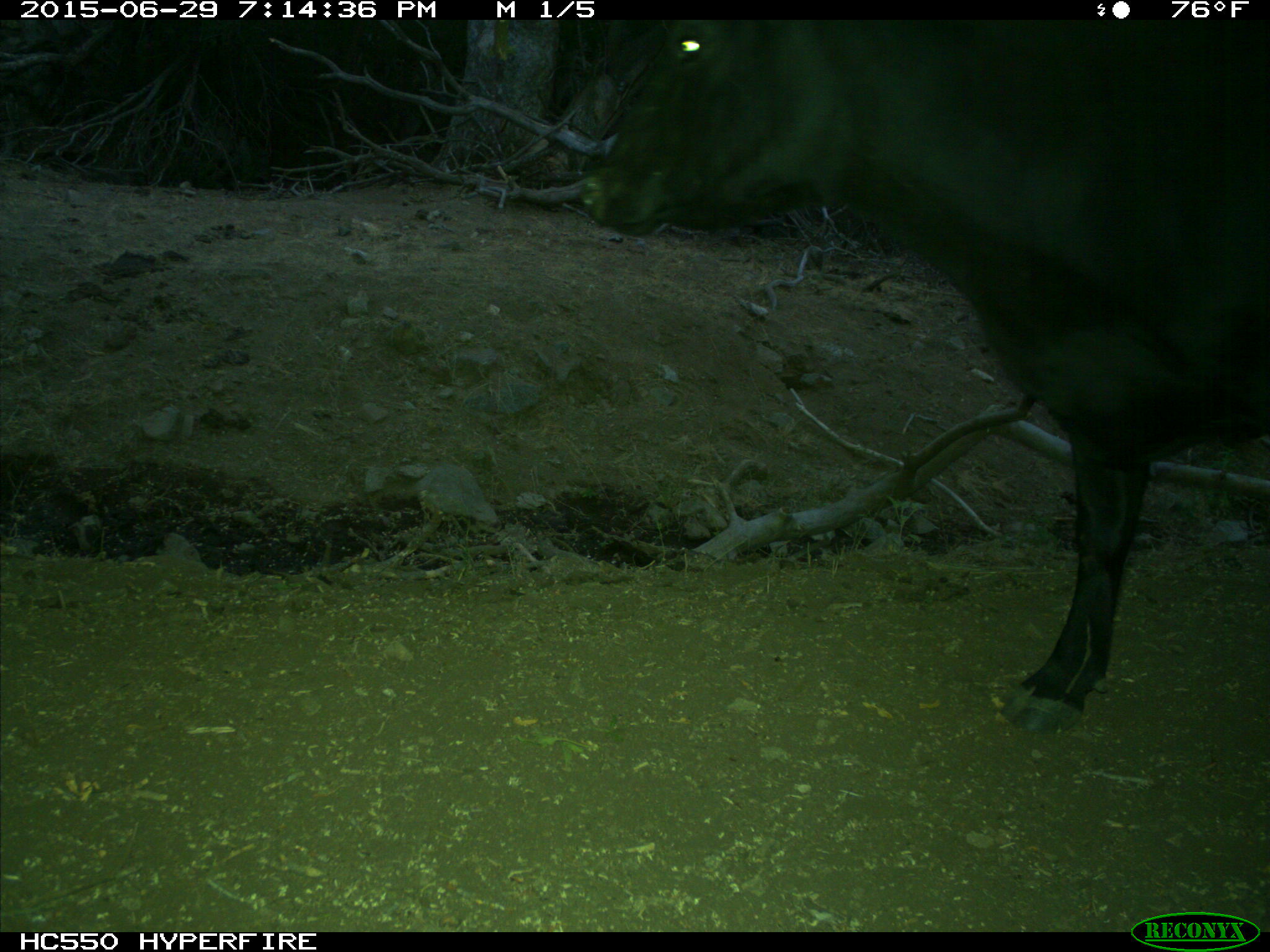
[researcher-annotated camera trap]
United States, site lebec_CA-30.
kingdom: Animalia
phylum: Chordata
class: Mammalia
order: Artiodactyla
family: Bovidae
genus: Bos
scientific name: Bos taurus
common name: domestic cow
Bos taurus (domestic cow).